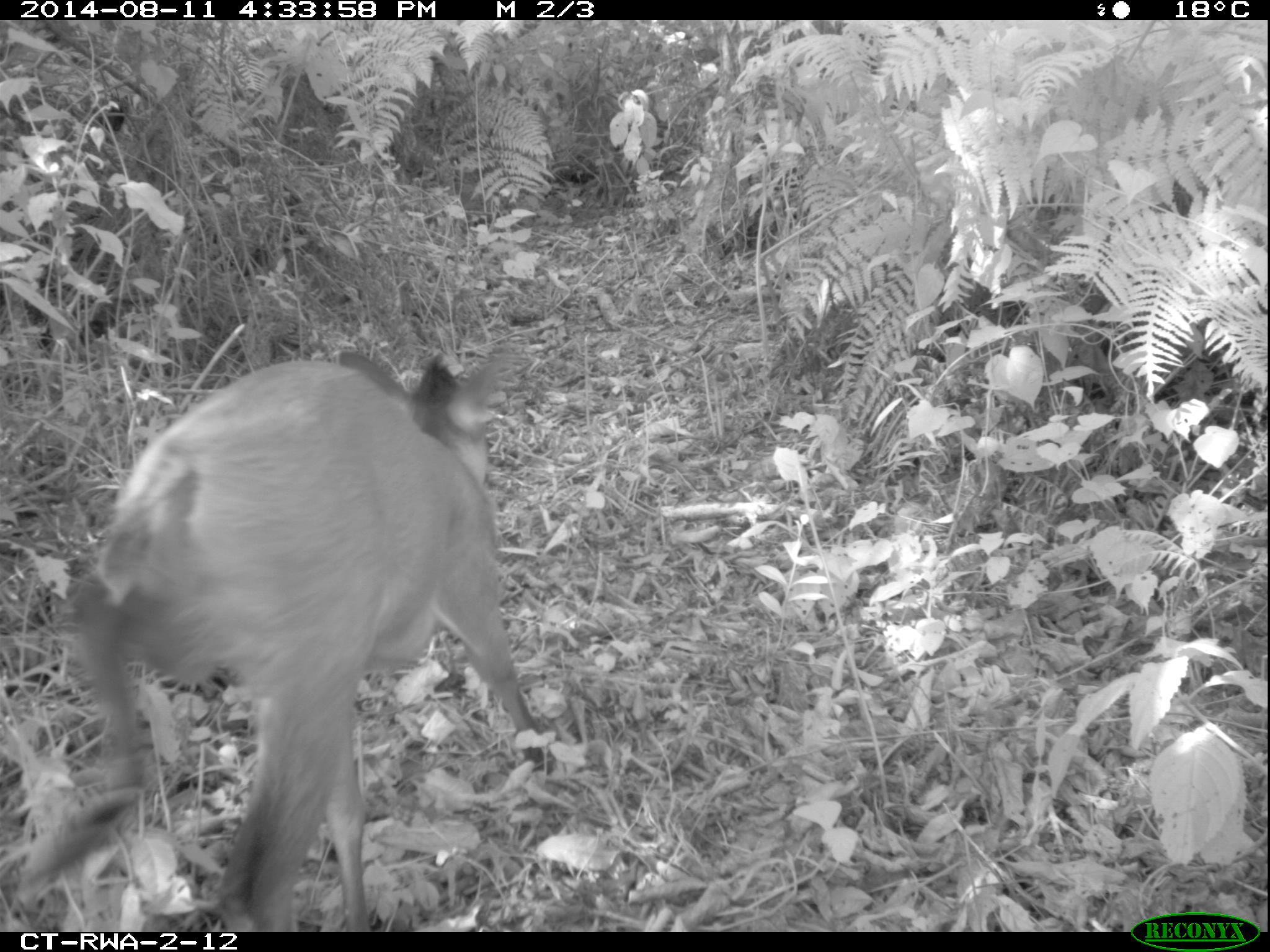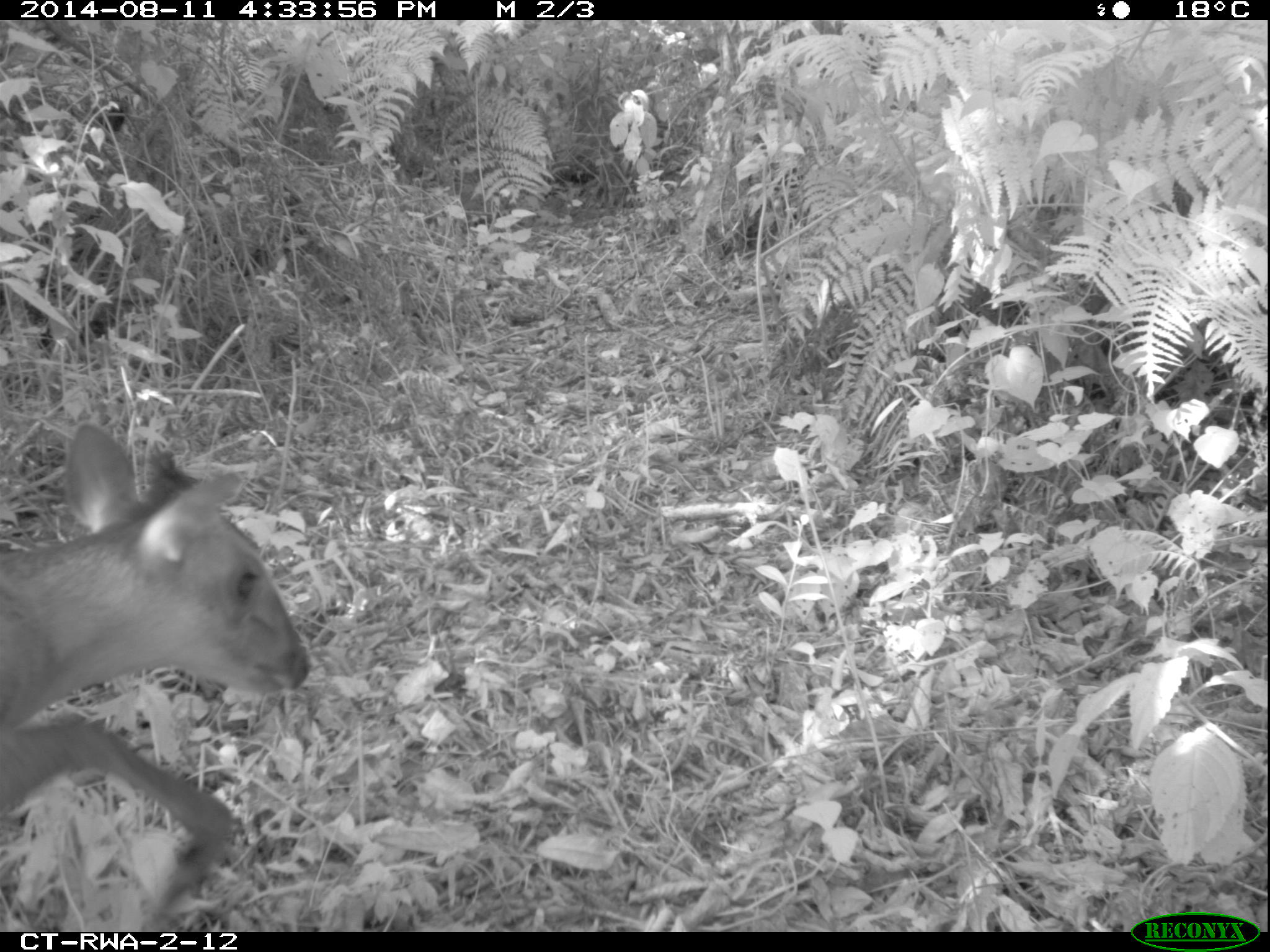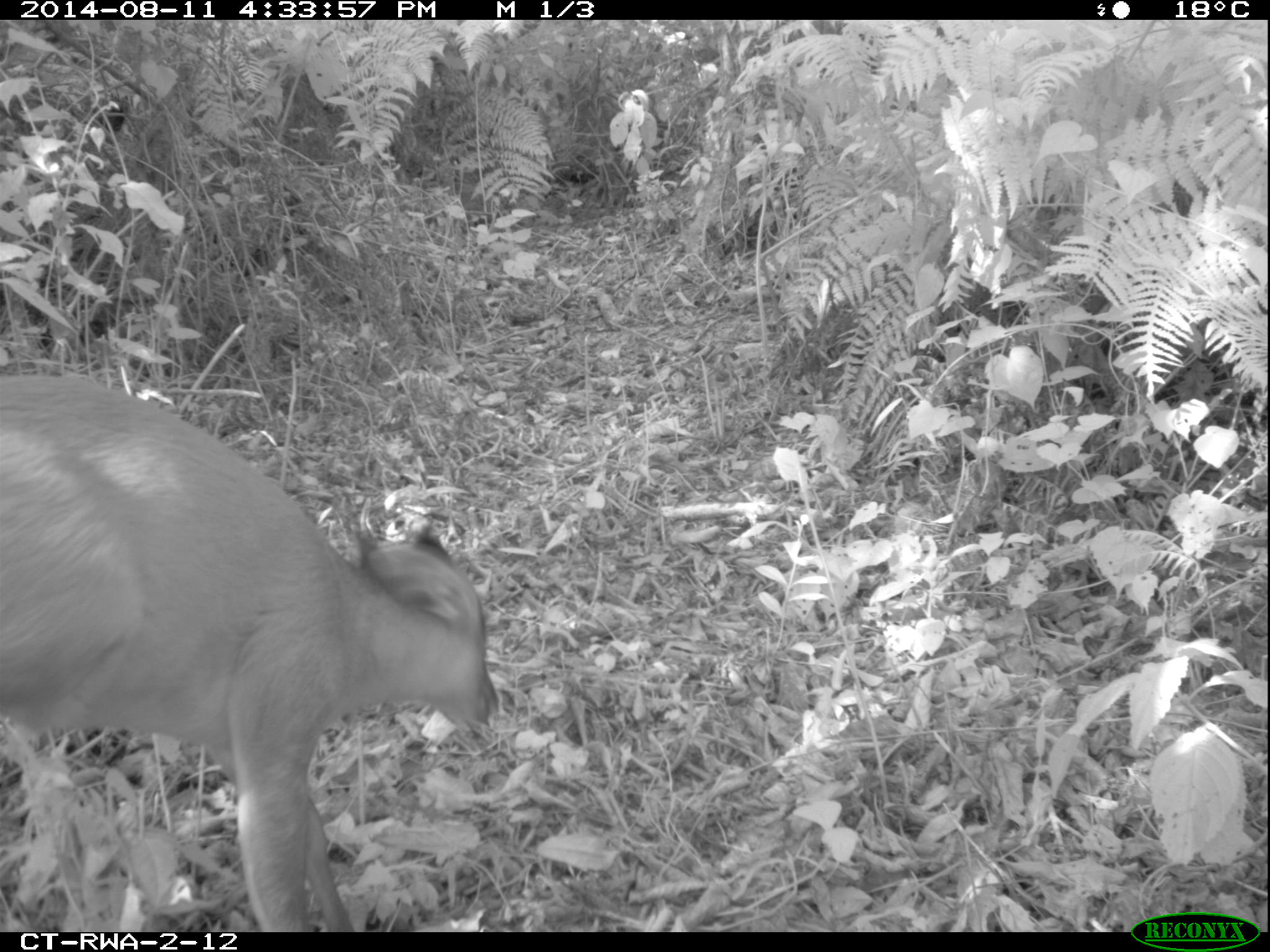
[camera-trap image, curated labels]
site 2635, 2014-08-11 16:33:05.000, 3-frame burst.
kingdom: Animalia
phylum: Chordata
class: Mammalia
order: Artiodactyla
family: Bovidae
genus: Cephalophus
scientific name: Cephalophus nigrifrons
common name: black-fronted duiker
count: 1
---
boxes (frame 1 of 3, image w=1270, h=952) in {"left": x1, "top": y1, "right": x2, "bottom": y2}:
cephalophus nigrifrons: {"left": 24, "top": 352, "right": 549, "bottom": 931}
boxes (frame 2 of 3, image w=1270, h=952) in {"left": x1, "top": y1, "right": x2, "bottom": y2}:
cephalophus nigrifrons: {"left": 0, "top": 424, "right": 311, "bottom": 932}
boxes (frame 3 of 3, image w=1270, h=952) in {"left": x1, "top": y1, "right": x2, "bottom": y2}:
cephalophus nigrifrons: {"left": 1, "top": 370, "right": 503, "bottom": 932}